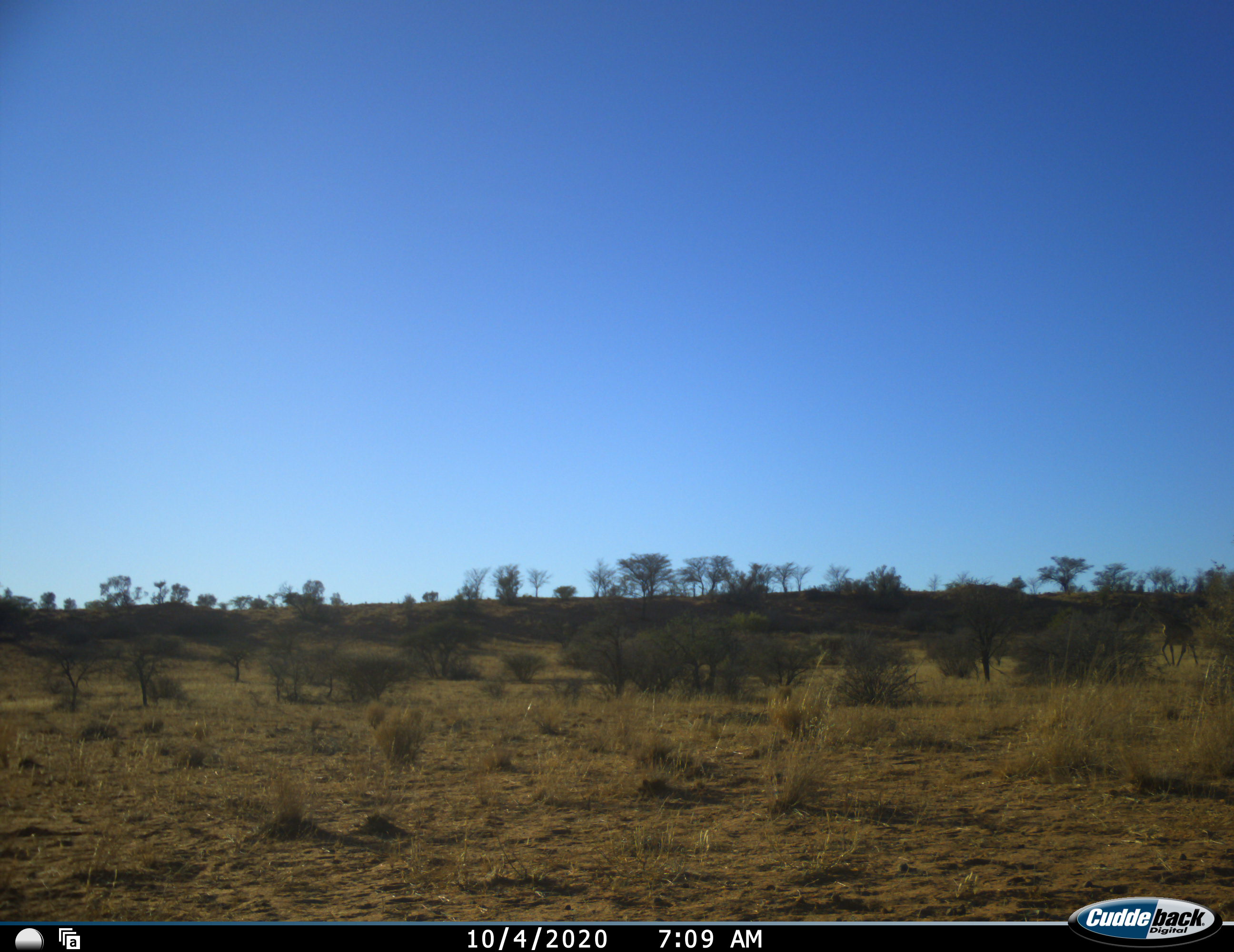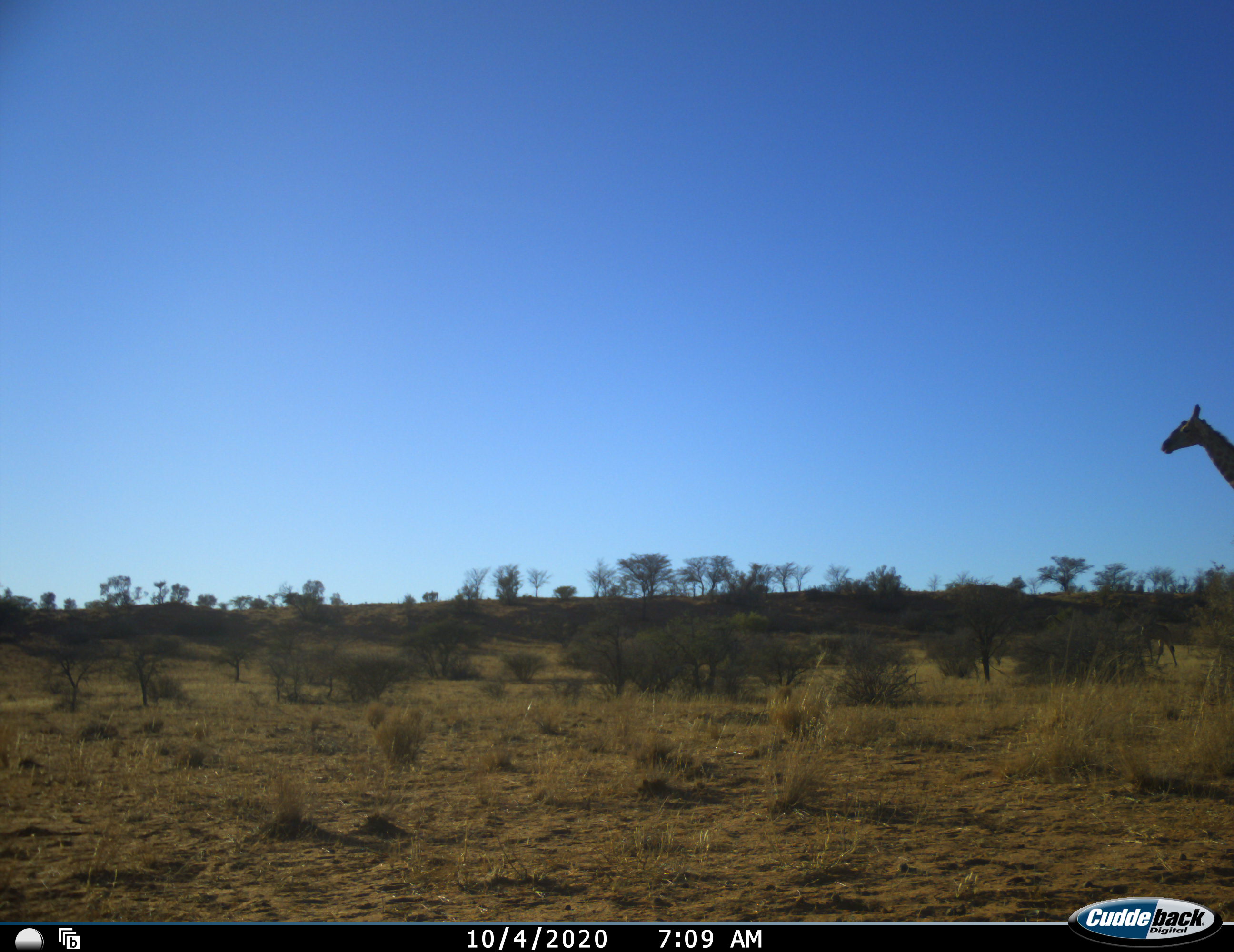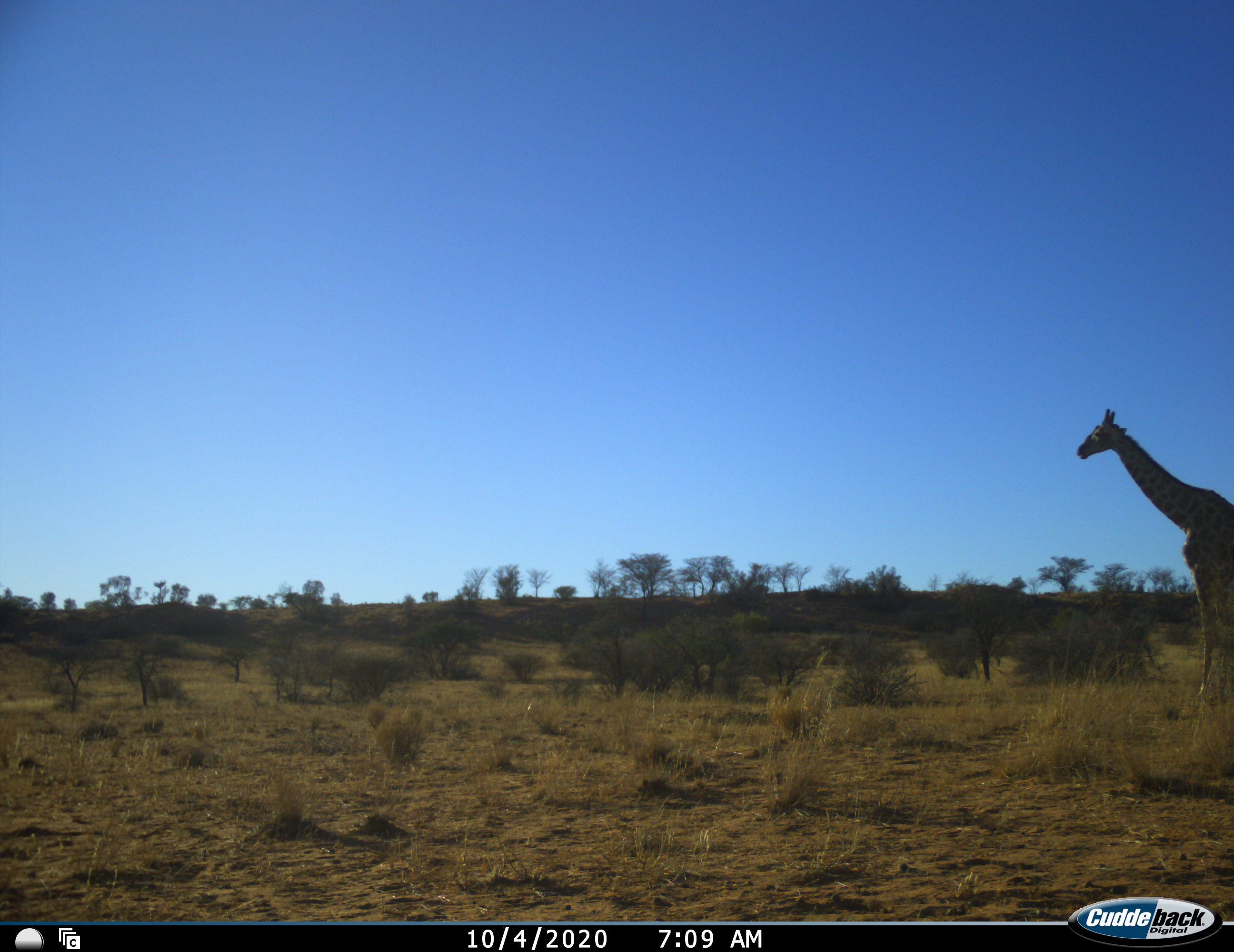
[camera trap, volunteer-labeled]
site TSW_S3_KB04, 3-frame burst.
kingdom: Animalia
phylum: Chordata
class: Mammalia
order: Artiodactyla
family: Giraffidae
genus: Giraffa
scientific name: Giraffa camelopardalis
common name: giraffe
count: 1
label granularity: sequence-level